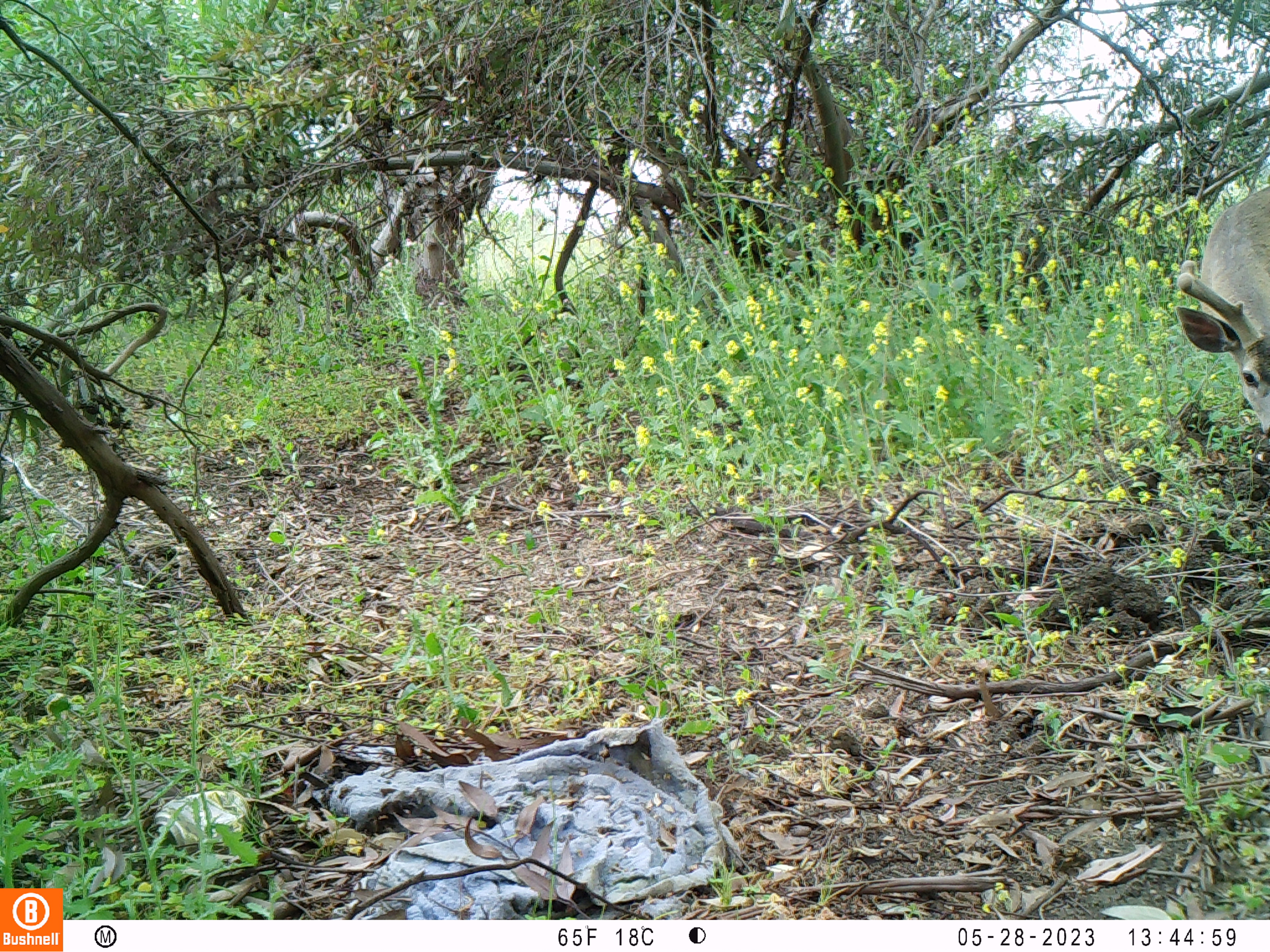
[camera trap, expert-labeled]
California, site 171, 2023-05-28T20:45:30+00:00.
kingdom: Animalia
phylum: Chordata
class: Mammalia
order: Artiodactyla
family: Cervidae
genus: Odocoileus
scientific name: Odocoileus hemionus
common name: mule deer